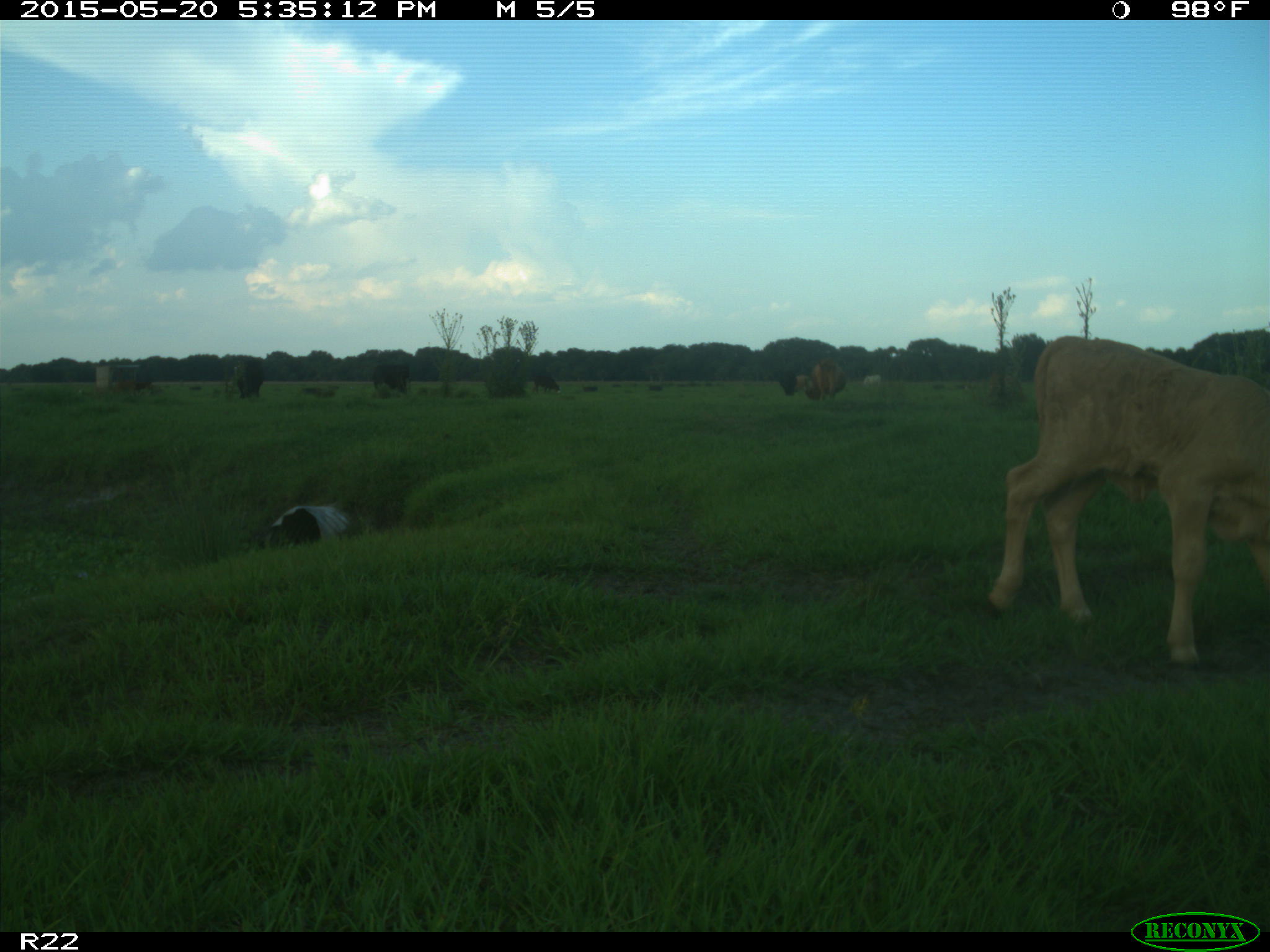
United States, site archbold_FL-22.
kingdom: Animalia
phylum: Chordata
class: Mammalia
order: Artiodactyla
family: Bovidae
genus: Bos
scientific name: Bos taurus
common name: domestic cow